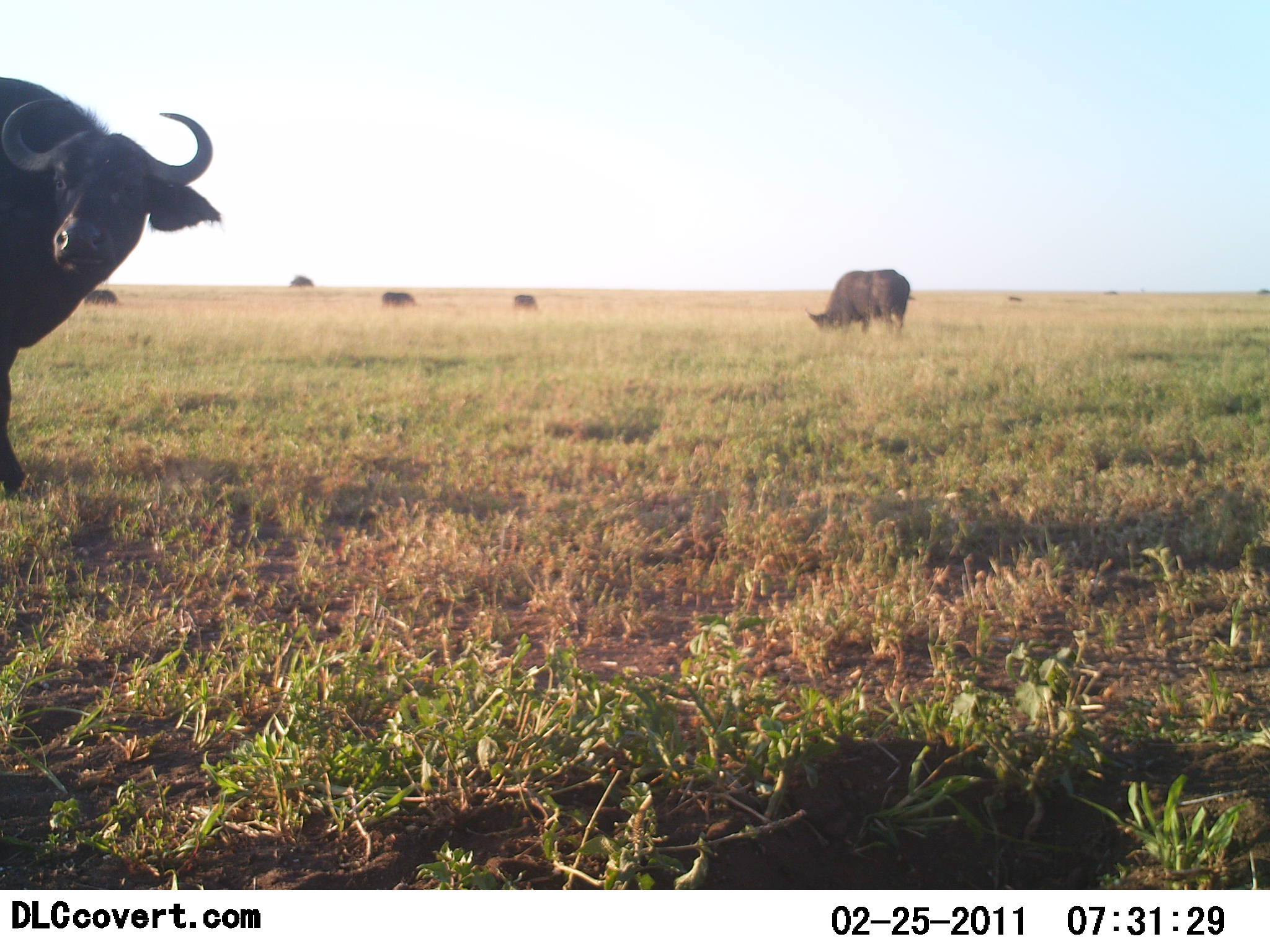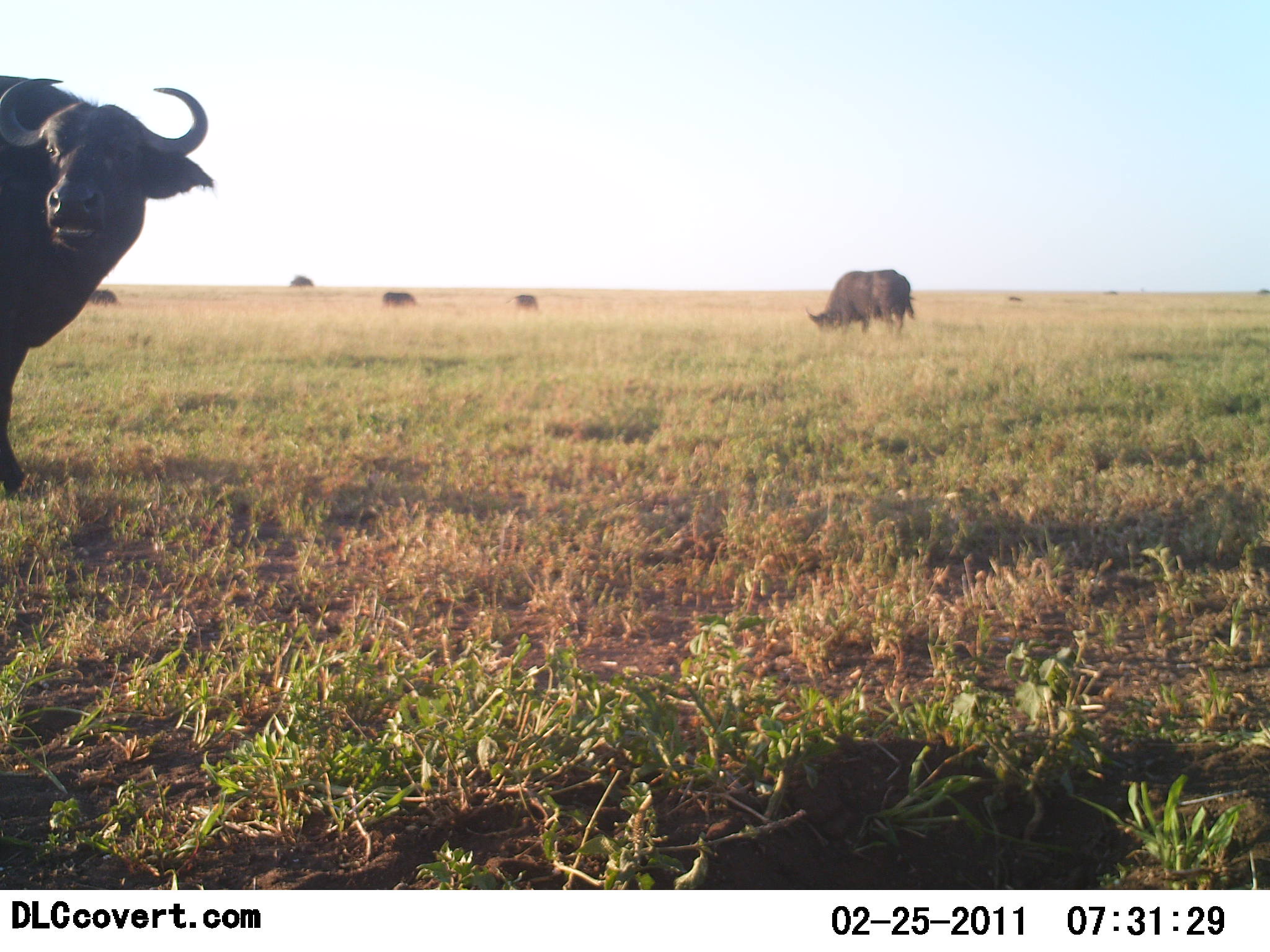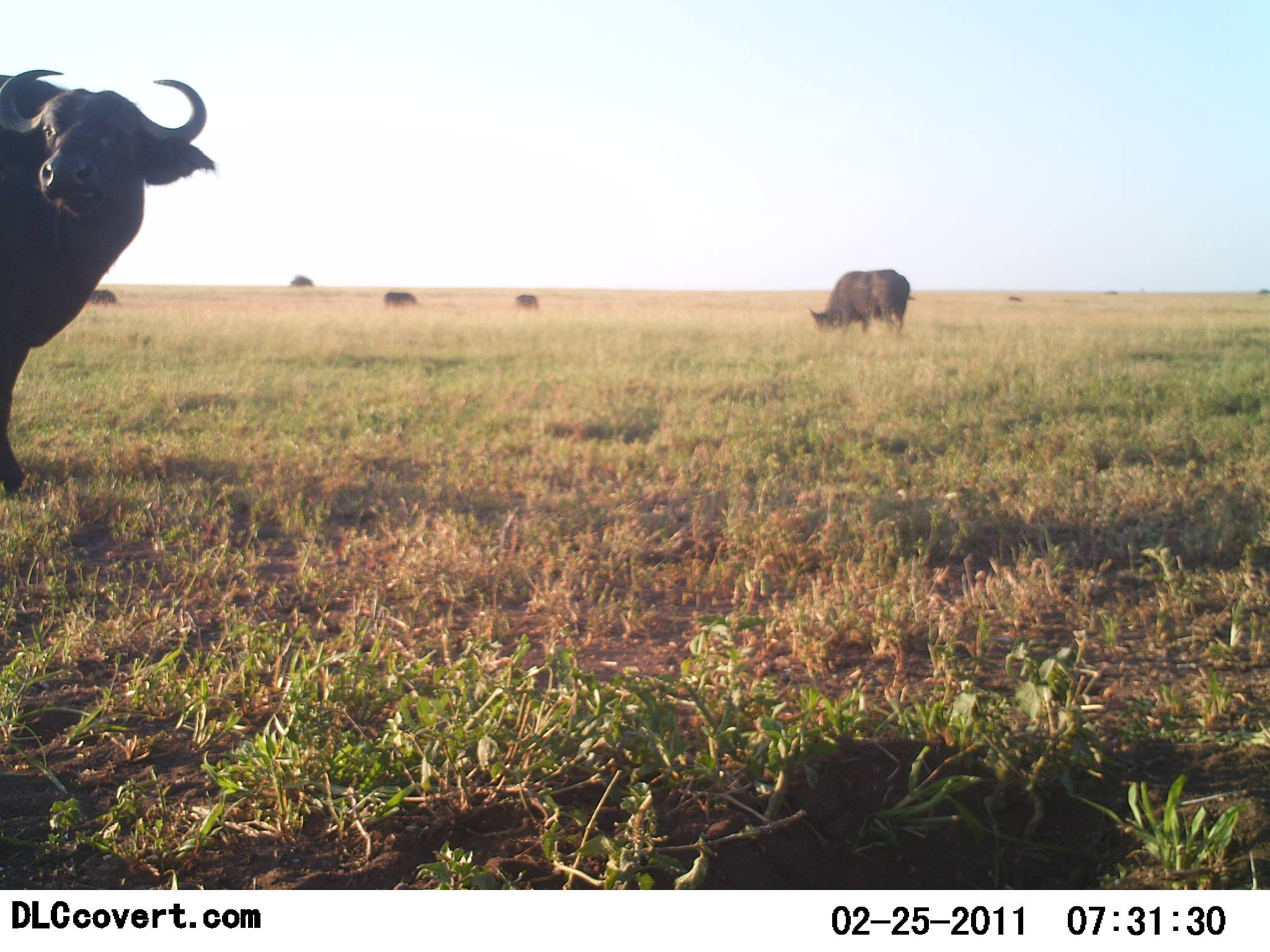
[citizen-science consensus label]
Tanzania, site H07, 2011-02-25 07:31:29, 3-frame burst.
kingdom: Animalia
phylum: Chordata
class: Mammalia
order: Artiodactyla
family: Bovidae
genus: Syncerus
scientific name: Syncerus caffer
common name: cape buffalo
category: buffalo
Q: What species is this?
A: Buffalo (cape buffalo) (Syncerus caffer).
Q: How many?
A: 5.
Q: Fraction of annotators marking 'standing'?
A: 82%.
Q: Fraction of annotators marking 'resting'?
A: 0%.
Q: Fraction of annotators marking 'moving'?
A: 9%.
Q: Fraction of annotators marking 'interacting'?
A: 0%.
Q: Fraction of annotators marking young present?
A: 0%.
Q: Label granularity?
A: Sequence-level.